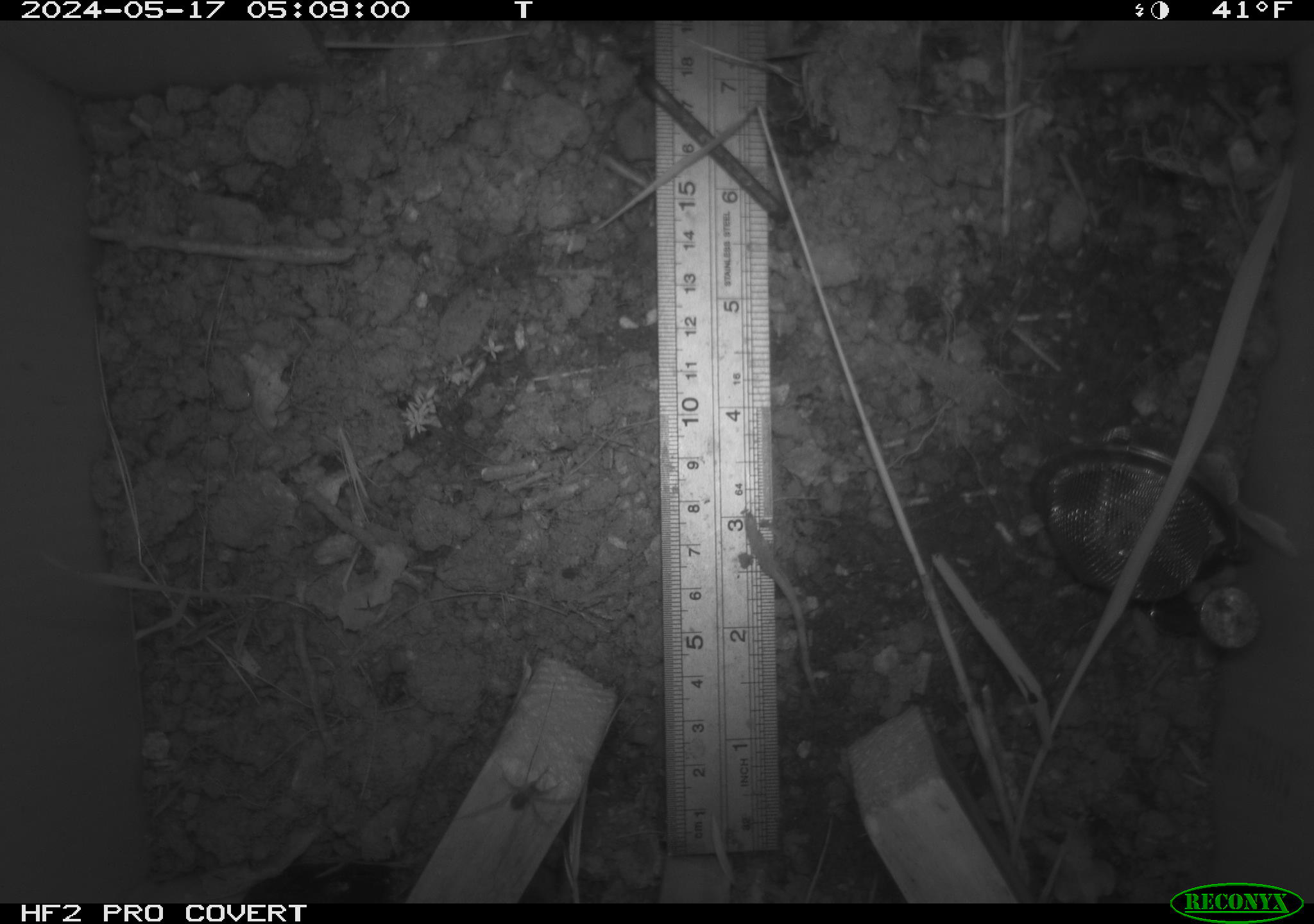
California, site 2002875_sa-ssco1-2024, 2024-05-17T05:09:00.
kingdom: Animalia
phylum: Arthropoda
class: Arachnida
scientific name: Arachnida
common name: arachnids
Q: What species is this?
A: Arachnids (Arachnida).